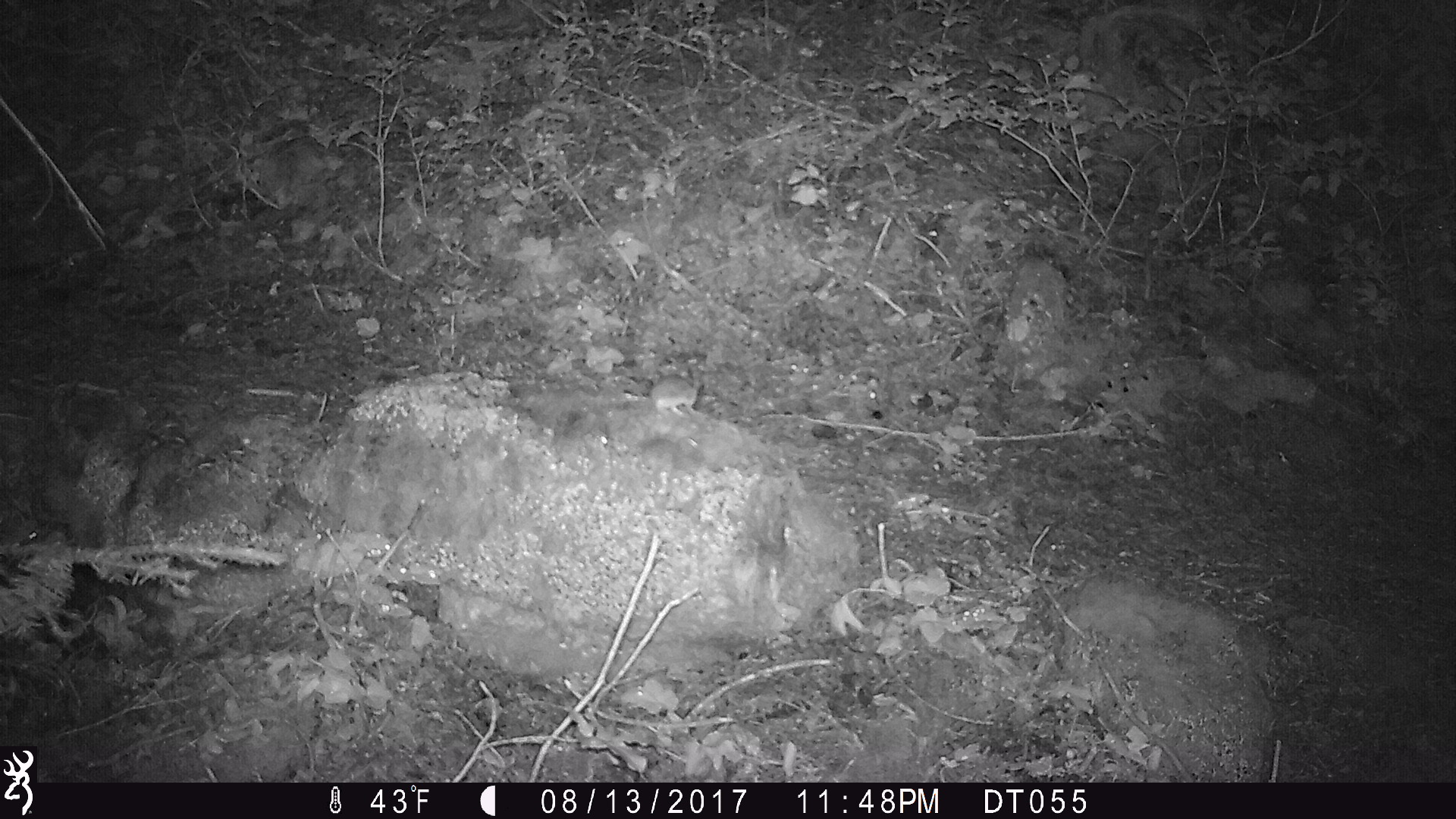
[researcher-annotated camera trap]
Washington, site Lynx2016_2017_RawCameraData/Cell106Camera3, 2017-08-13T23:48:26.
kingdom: Animalia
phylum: Chordata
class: Mammalia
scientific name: Mammalia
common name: small mammal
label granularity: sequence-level